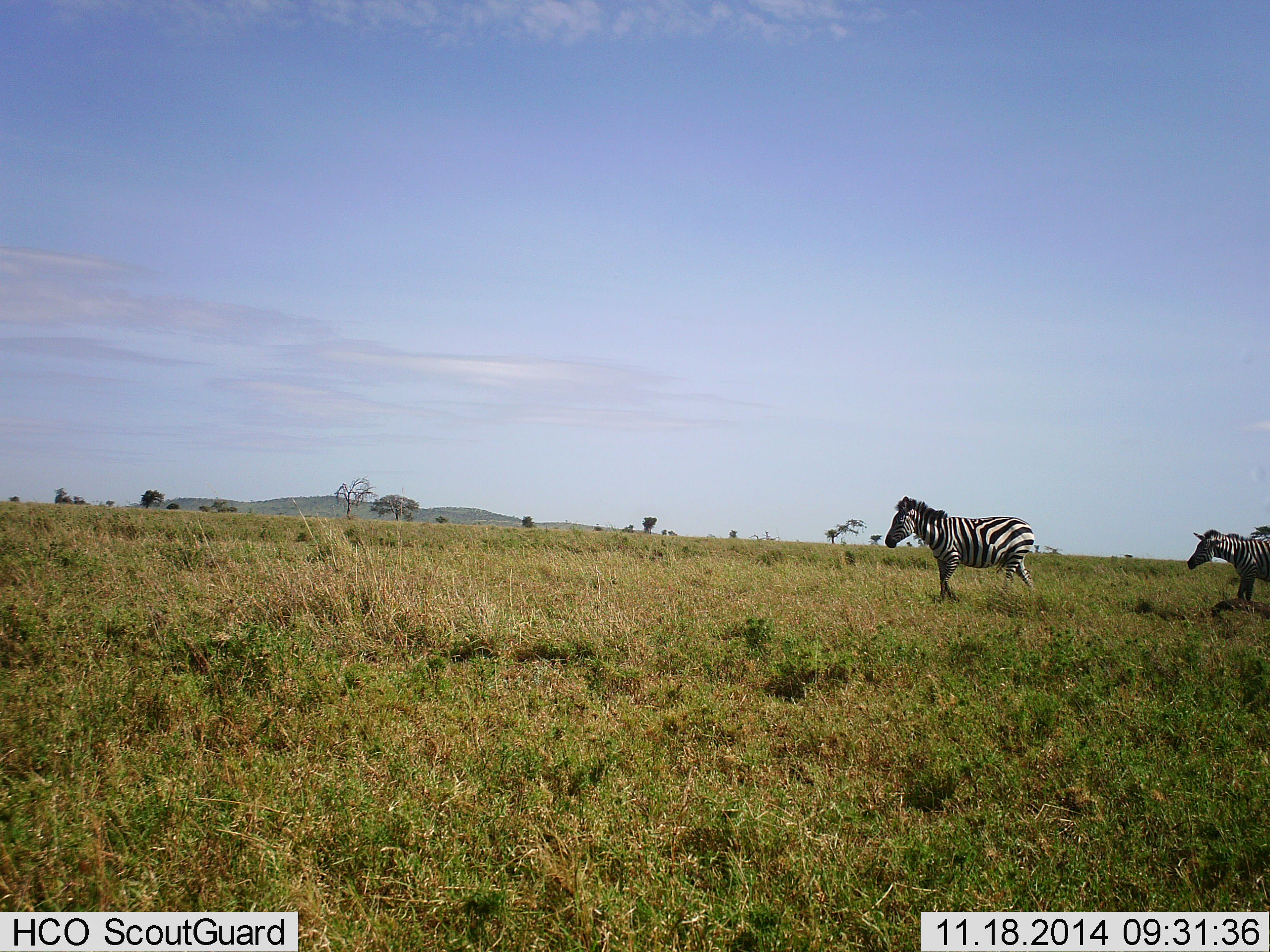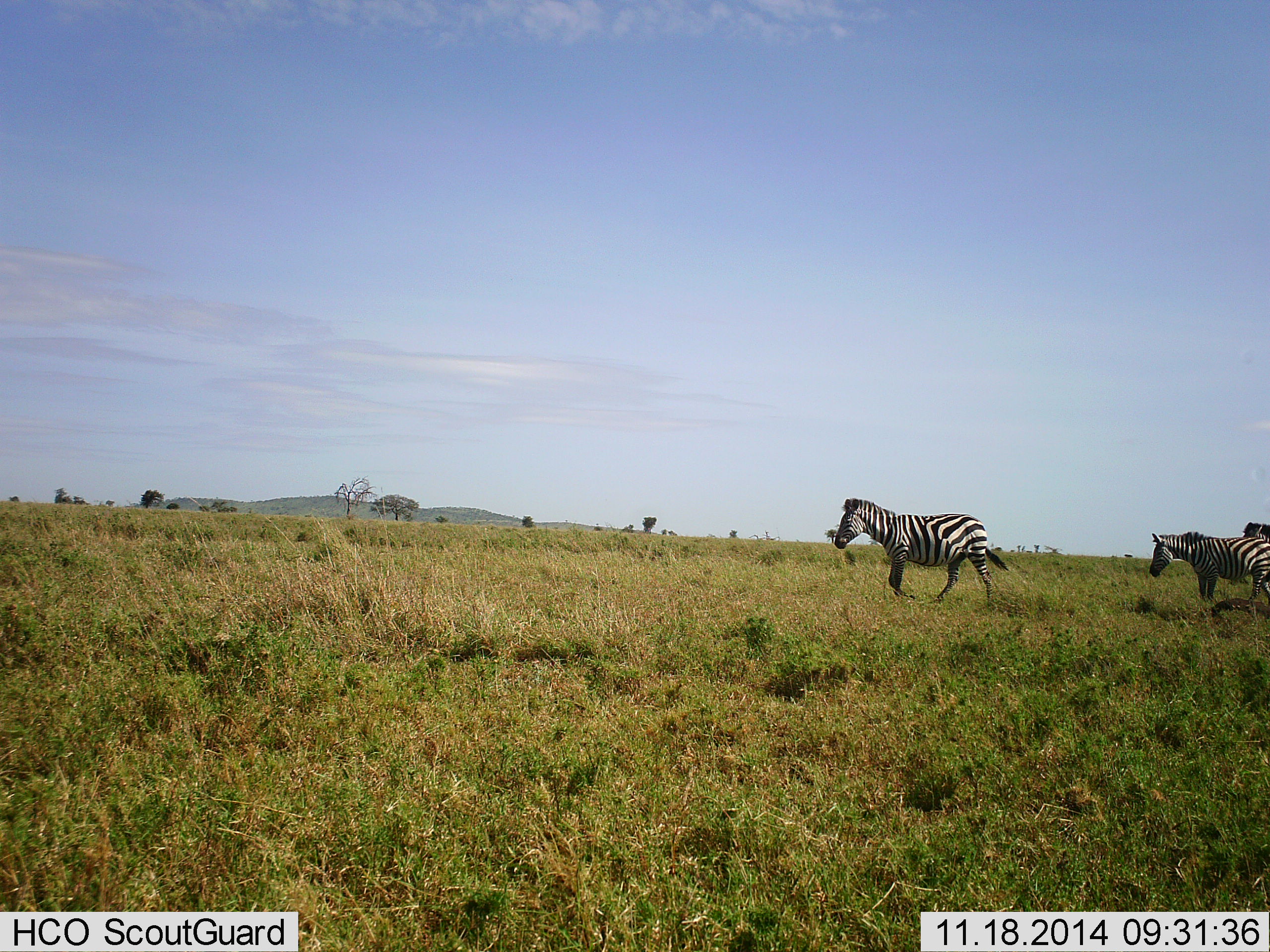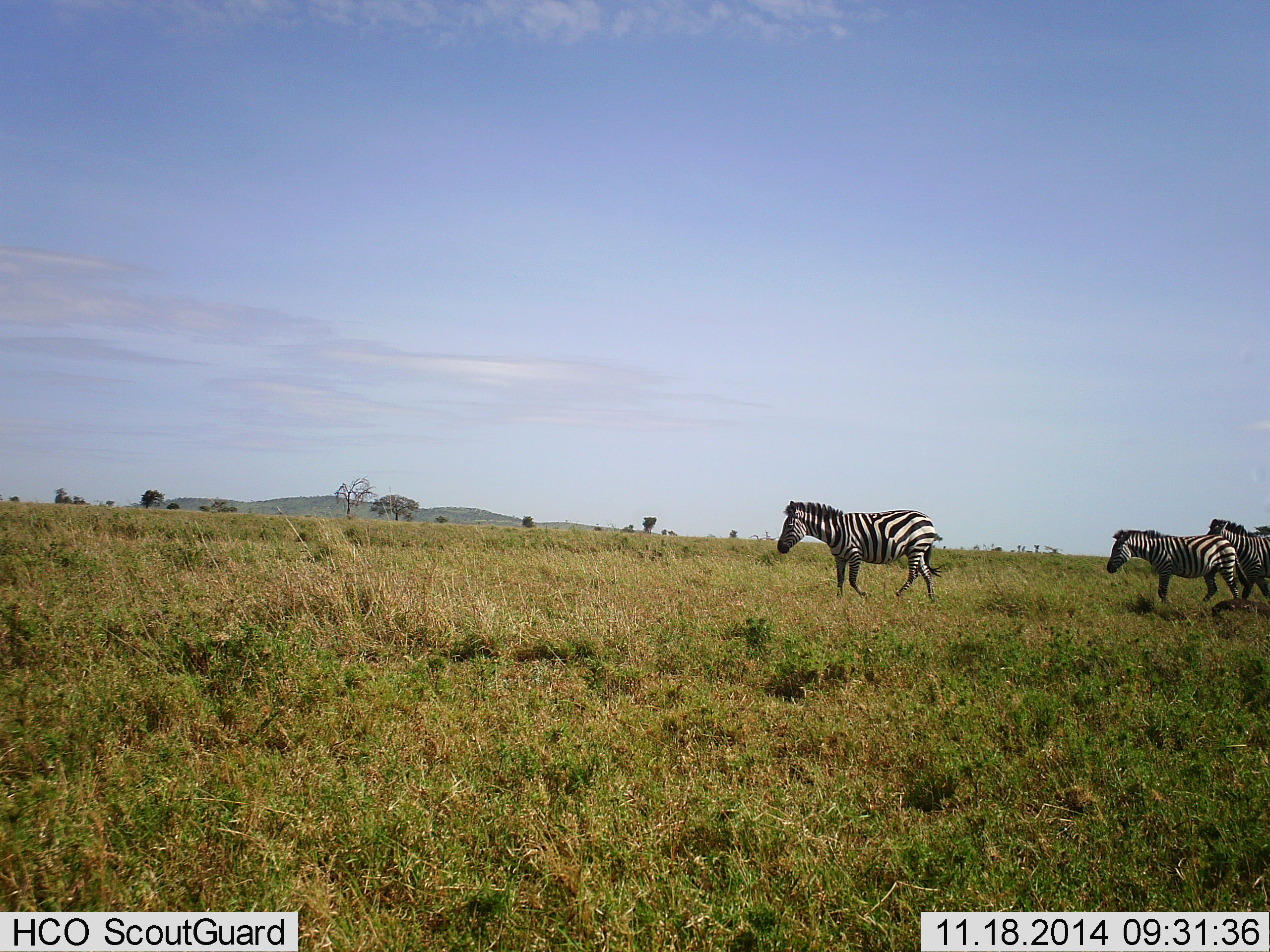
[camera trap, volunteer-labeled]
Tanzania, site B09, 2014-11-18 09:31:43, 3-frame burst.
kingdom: Animalia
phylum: Chordata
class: Mammalia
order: Perissodactyla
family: Equidae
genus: Equus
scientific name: Equus quagga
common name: plains zebra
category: zebra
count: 3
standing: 0%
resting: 0%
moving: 100%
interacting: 0%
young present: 10%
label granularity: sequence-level